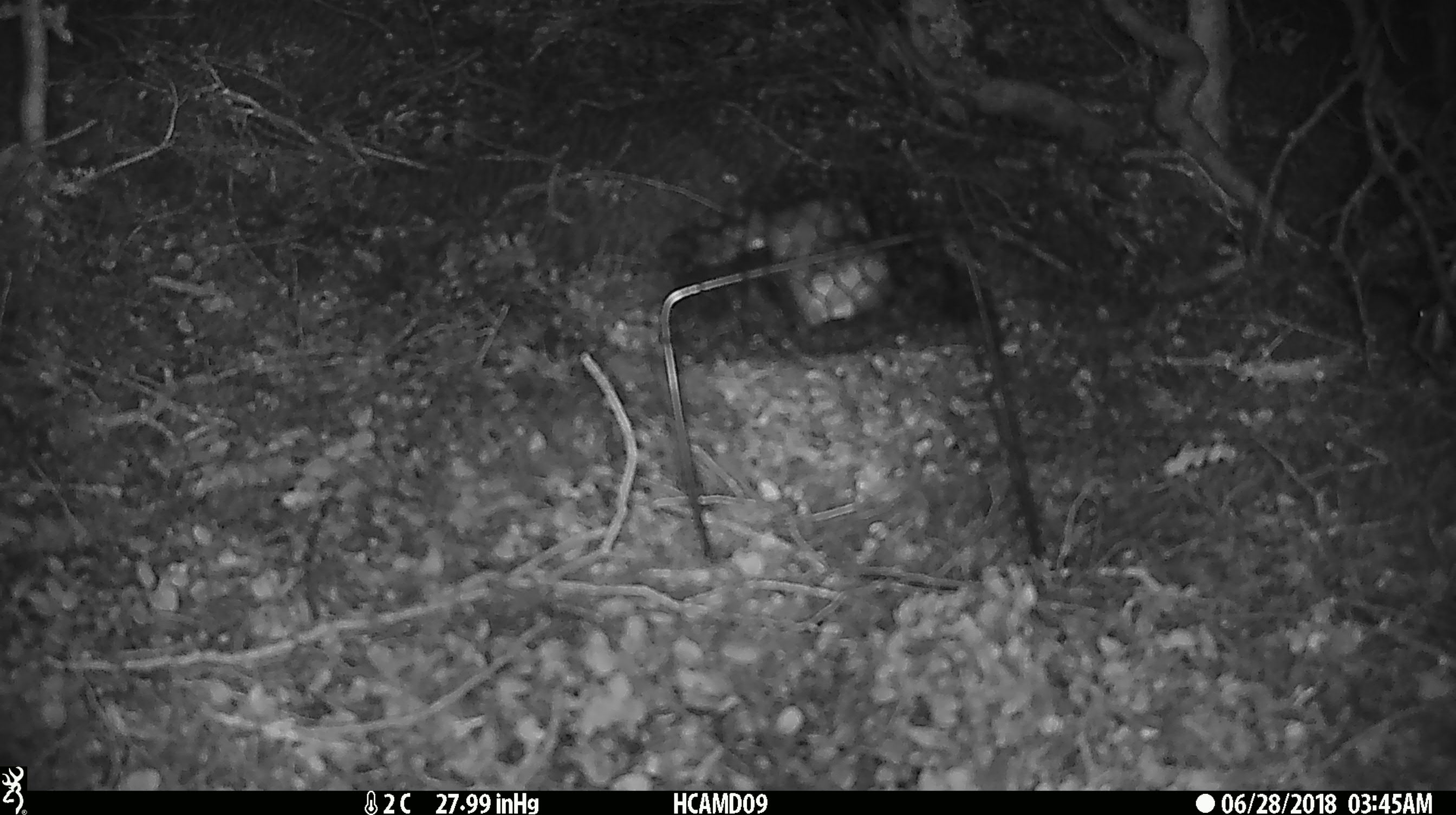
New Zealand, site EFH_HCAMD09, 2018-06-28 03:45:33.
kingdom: Animalia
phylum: Chordata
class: Mammalia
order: Rodentia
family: Muridae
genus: Mus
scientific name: Mus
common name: mouse